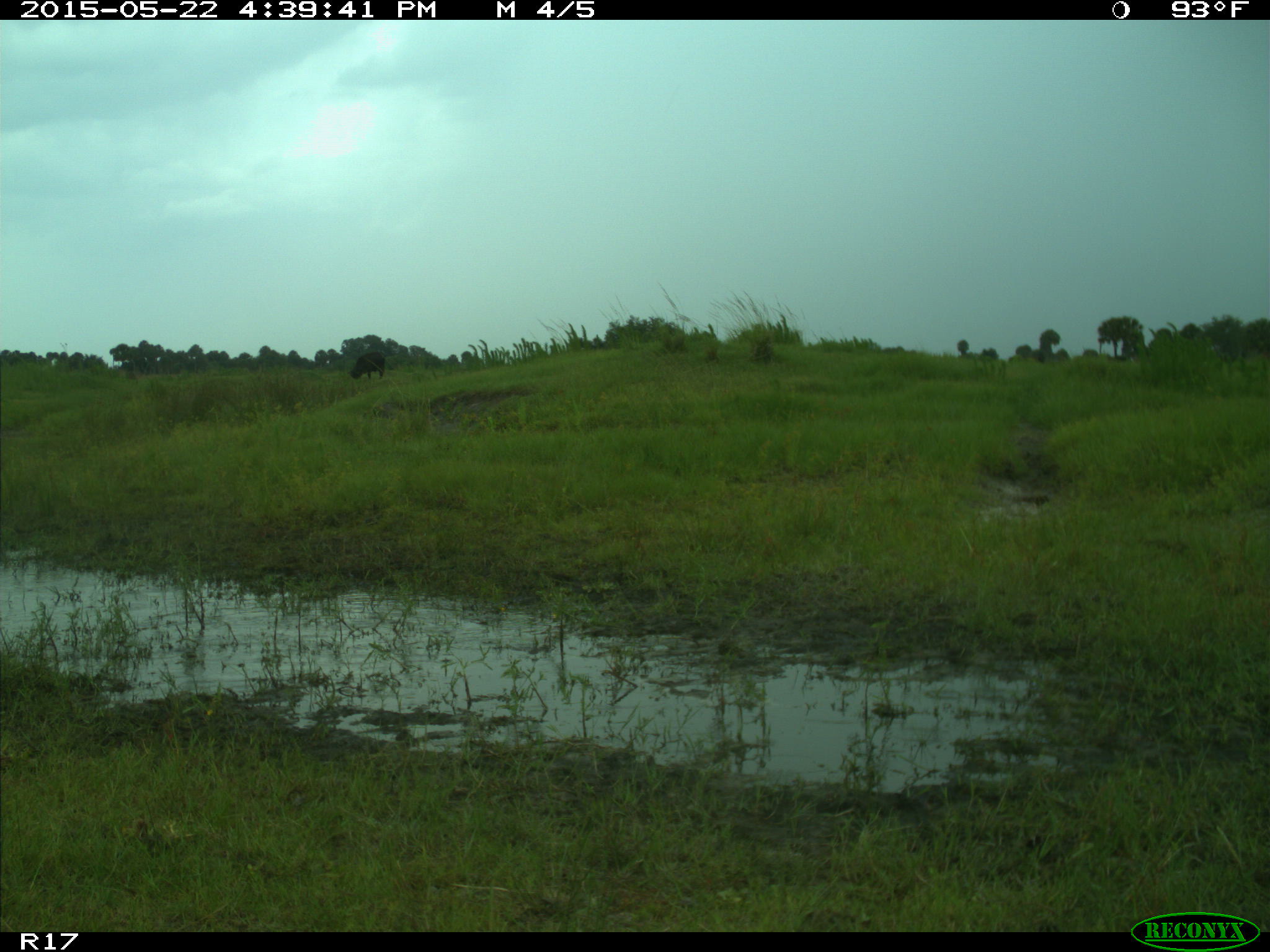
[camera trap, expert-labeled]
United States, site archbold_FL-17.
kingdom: Animalia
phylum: Chordata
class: Mammalia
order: Artiodactyla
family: Bovidae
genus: Bos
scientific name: Bos taurus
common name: domestic cow